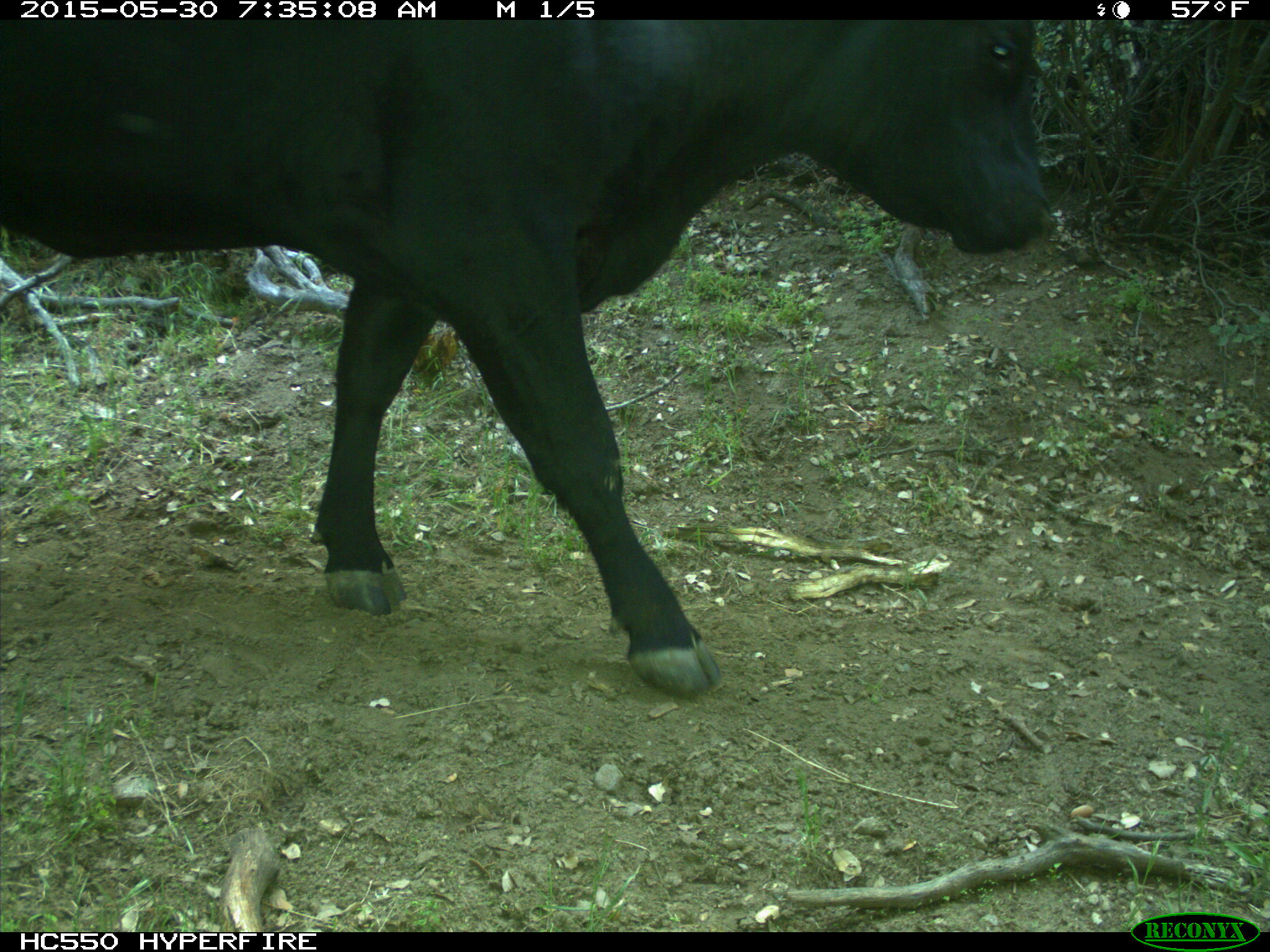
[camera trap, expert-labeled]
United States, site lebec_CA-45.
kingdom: Animalia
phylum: Chordata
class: Mammalia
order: Artiodactyla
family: Bovidae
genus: Bos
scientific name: Bos taurus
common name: domestic cow